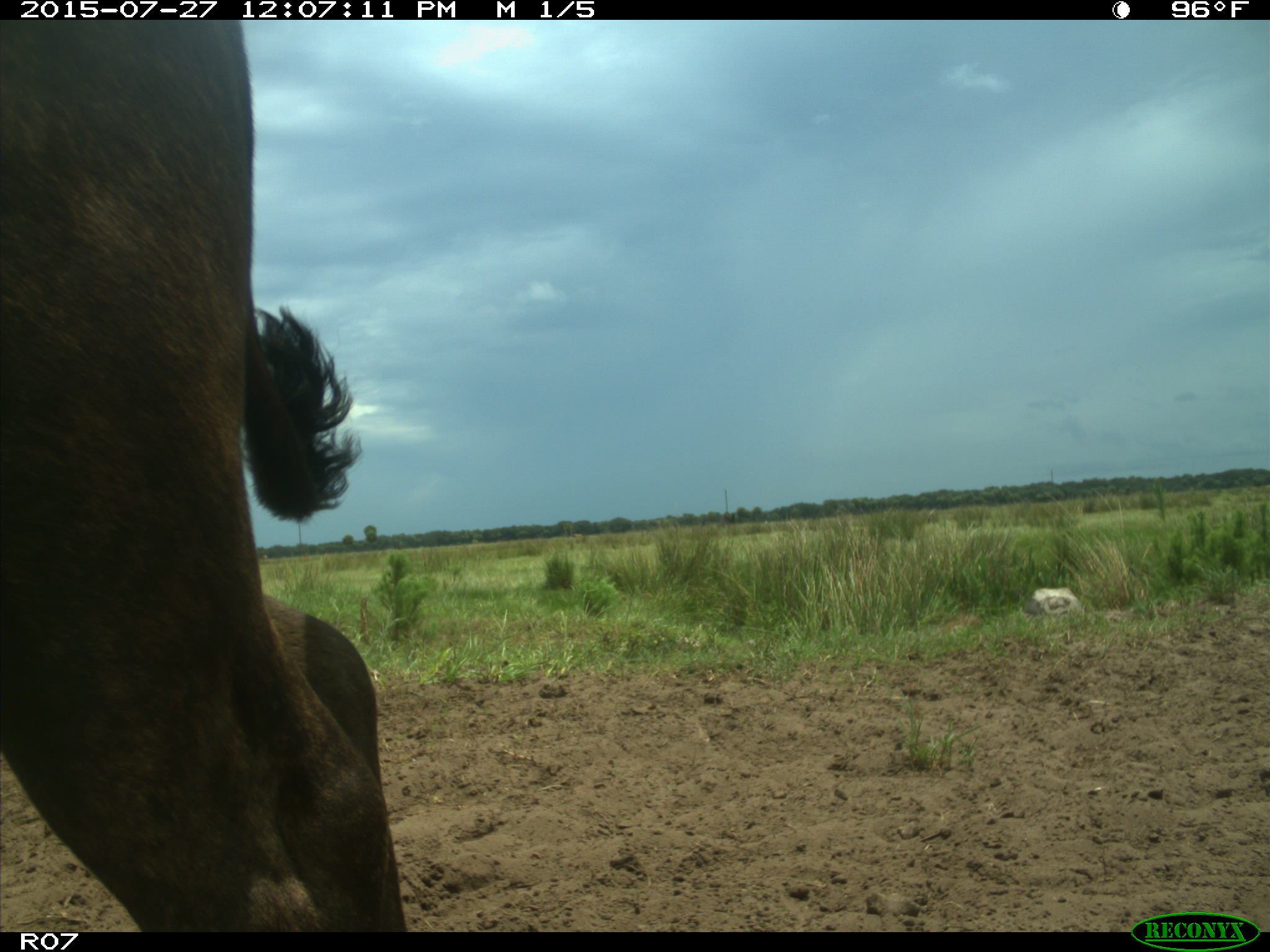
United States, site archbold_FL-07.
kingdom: Animalia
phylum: Chordata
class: Mammalia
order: Artiodactyla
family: Bovidae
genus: Bos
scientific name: Bos taurus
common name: domestic cow